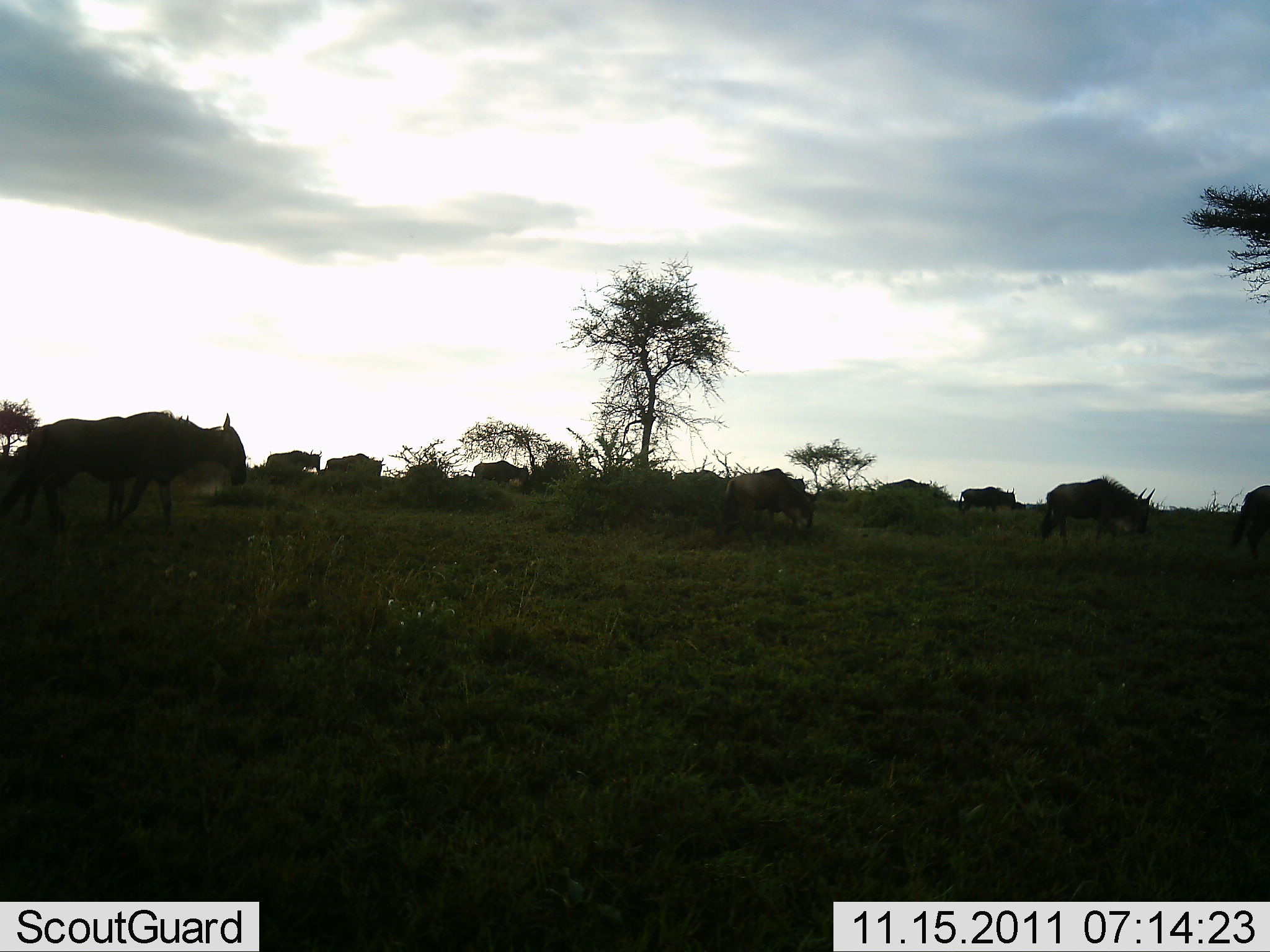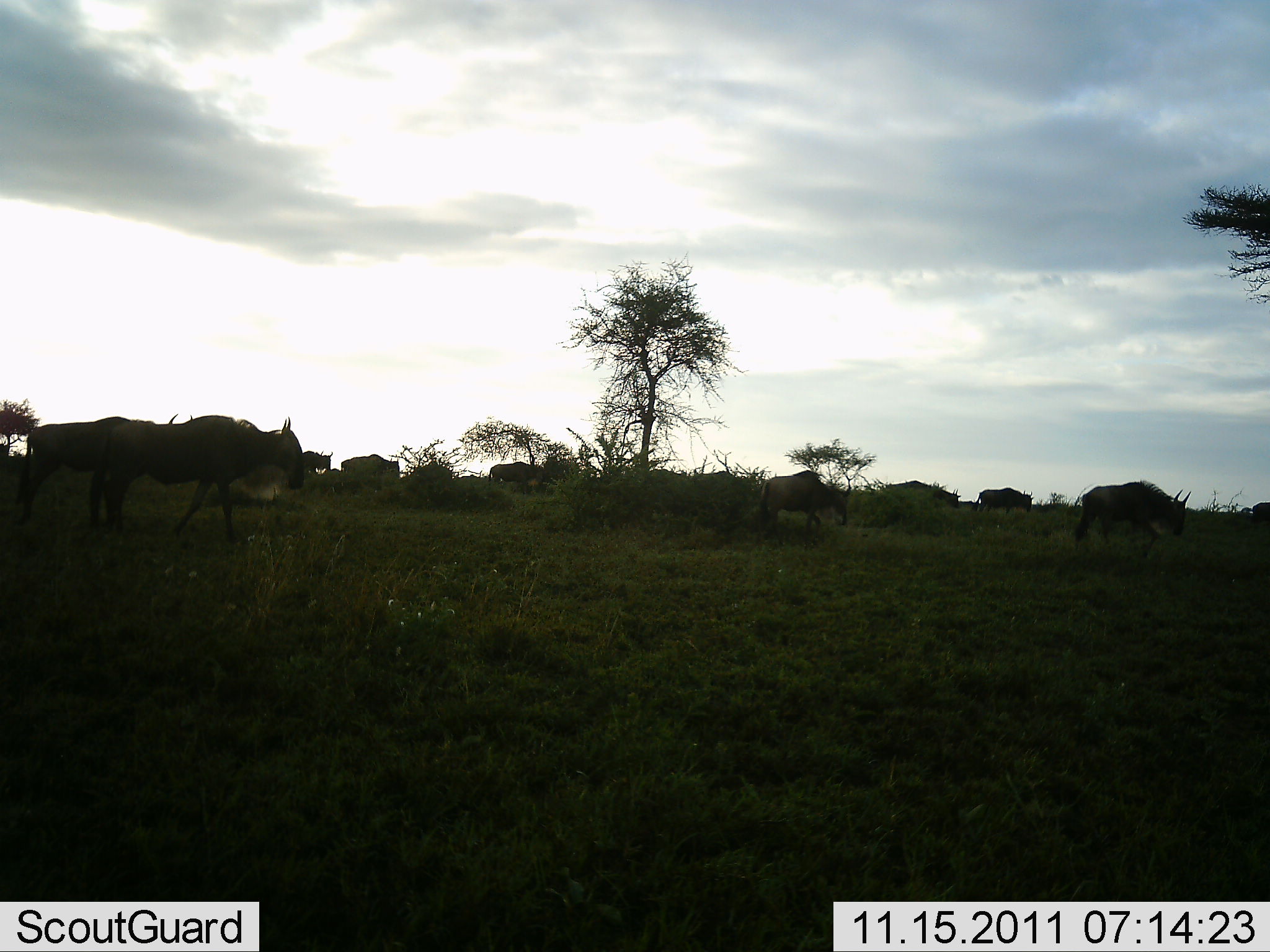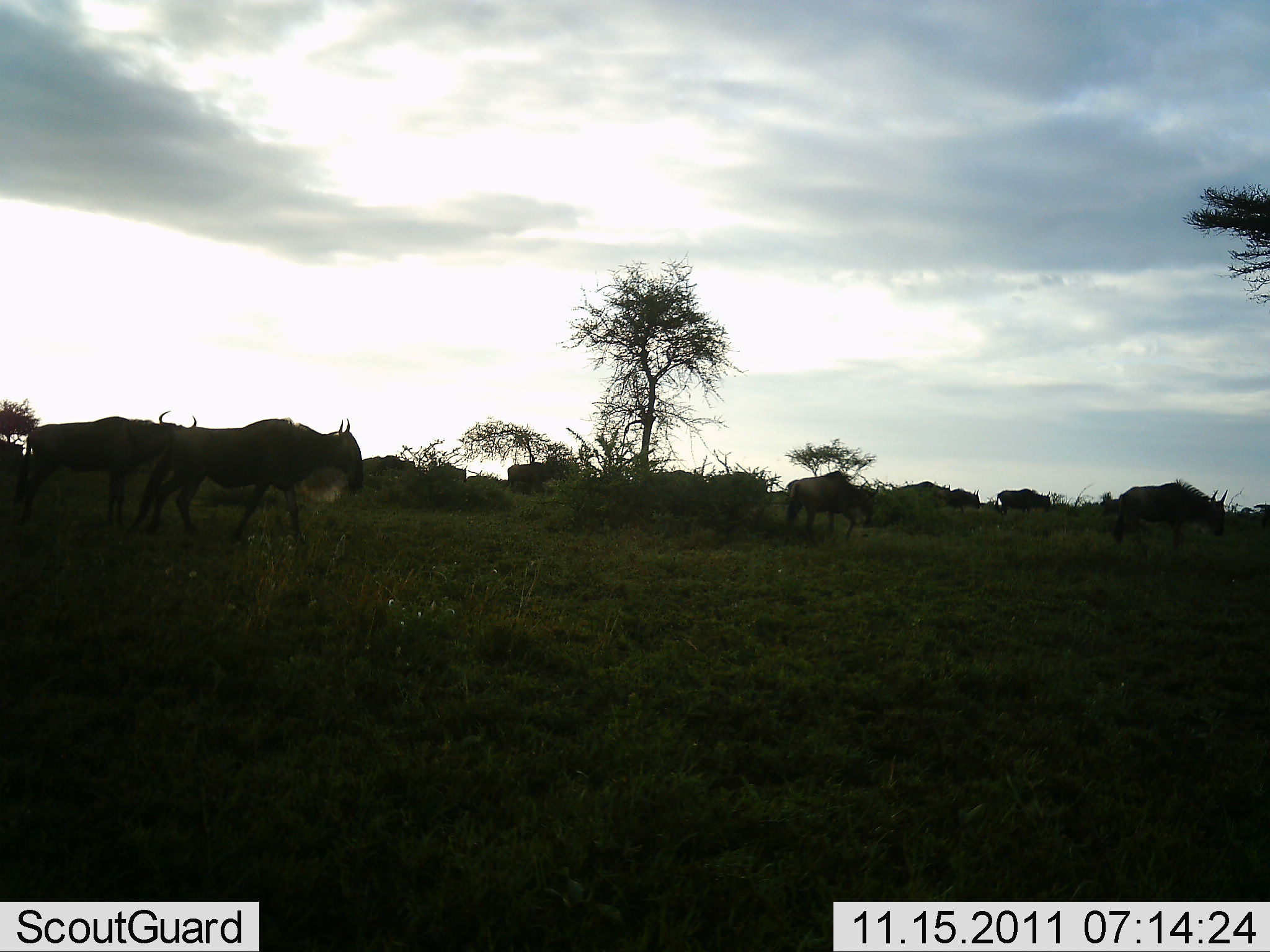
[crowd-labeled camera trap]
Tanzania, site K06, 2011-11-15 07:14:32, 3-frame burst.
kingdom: Animalia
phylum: Chordata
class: Mammalia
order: Artiodactyla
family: Bovidae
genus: Connochaetes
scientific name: Connochaetes taurinus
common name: blue wildebeest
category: wildebeest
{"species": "wildebeest (blue wildebeest) (Connochaetes taurinus)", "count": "11-50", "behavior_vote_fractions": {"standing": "8%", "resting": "0%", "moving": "100%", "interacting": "0%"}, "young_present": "0%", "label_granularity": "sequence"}